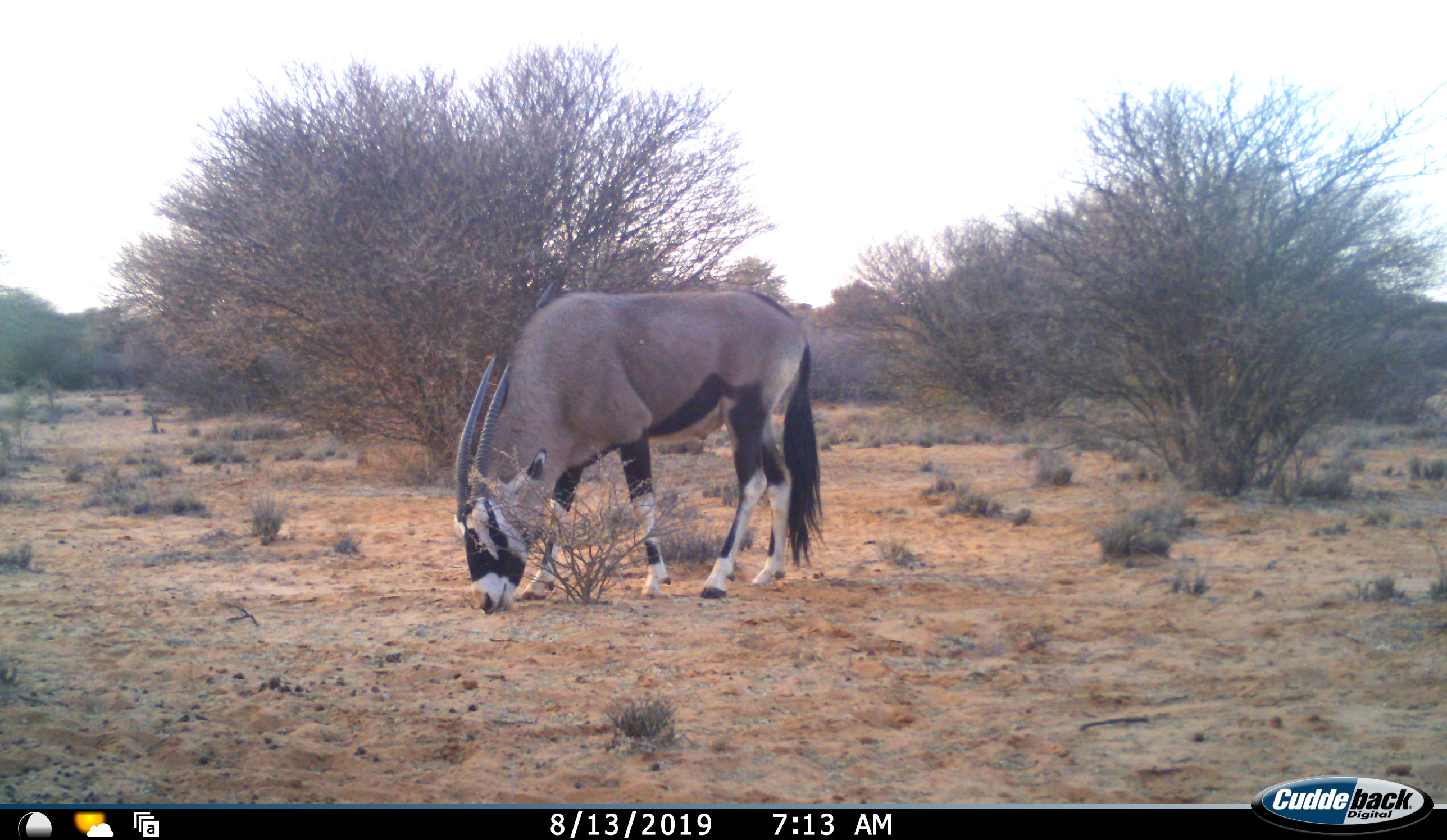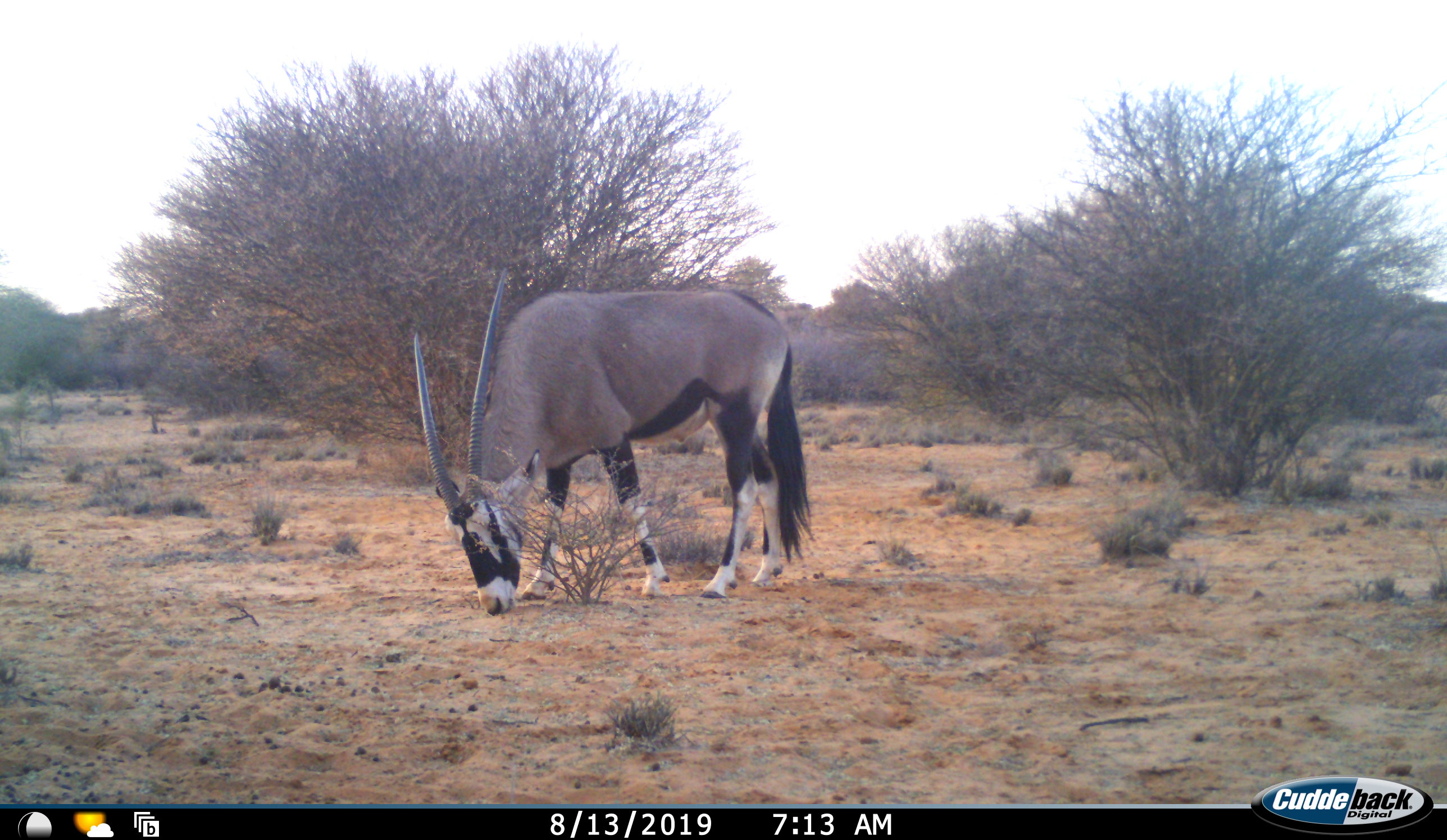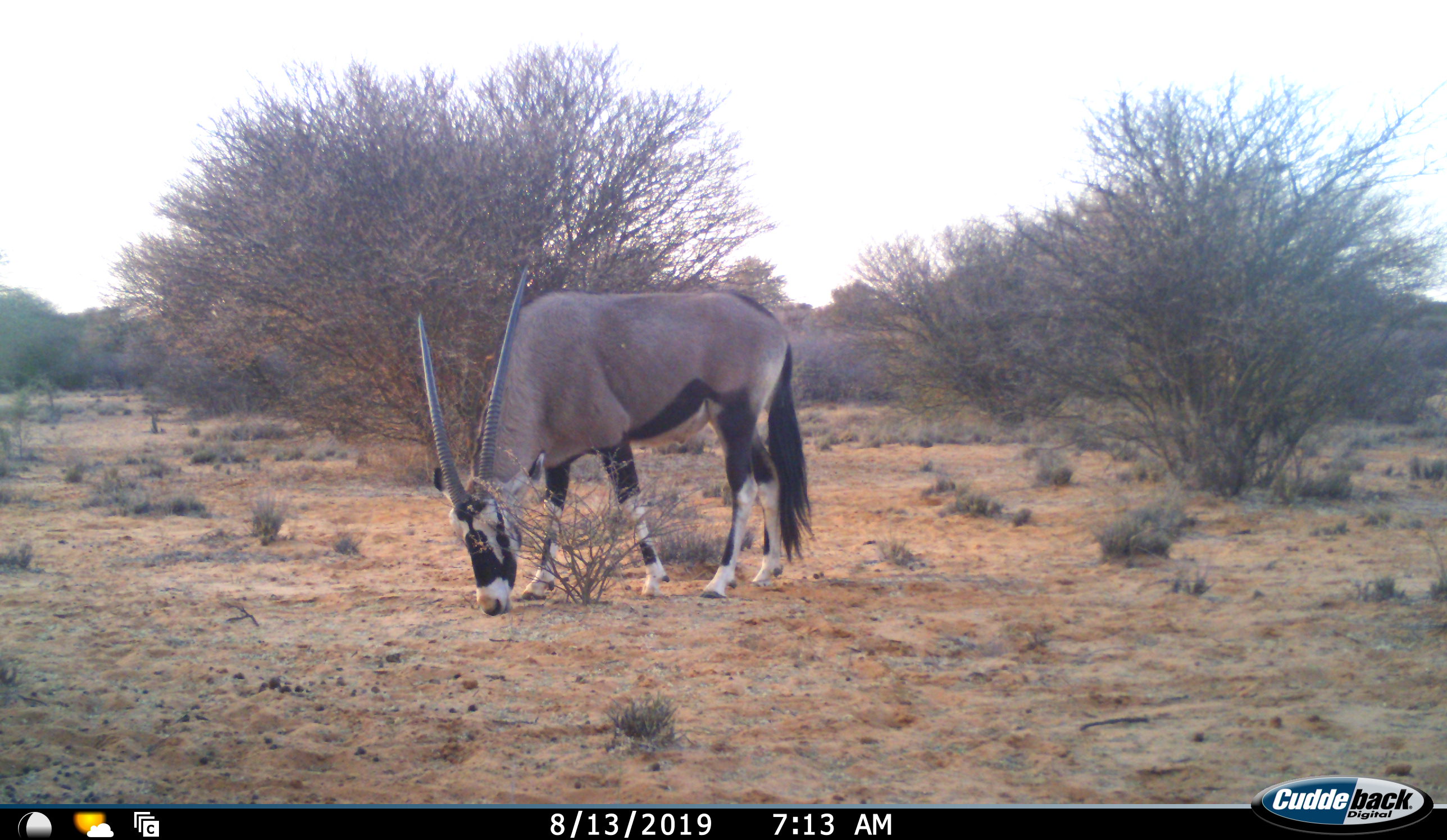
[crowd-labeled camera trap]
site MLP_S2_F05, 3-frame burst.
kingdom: Animalia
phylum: Chordata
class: Mammalia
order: Artiodactyla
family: Bovidae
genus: Oryx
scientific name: Oryx gazella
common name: gemsbok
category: oryx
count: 1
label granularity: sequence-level